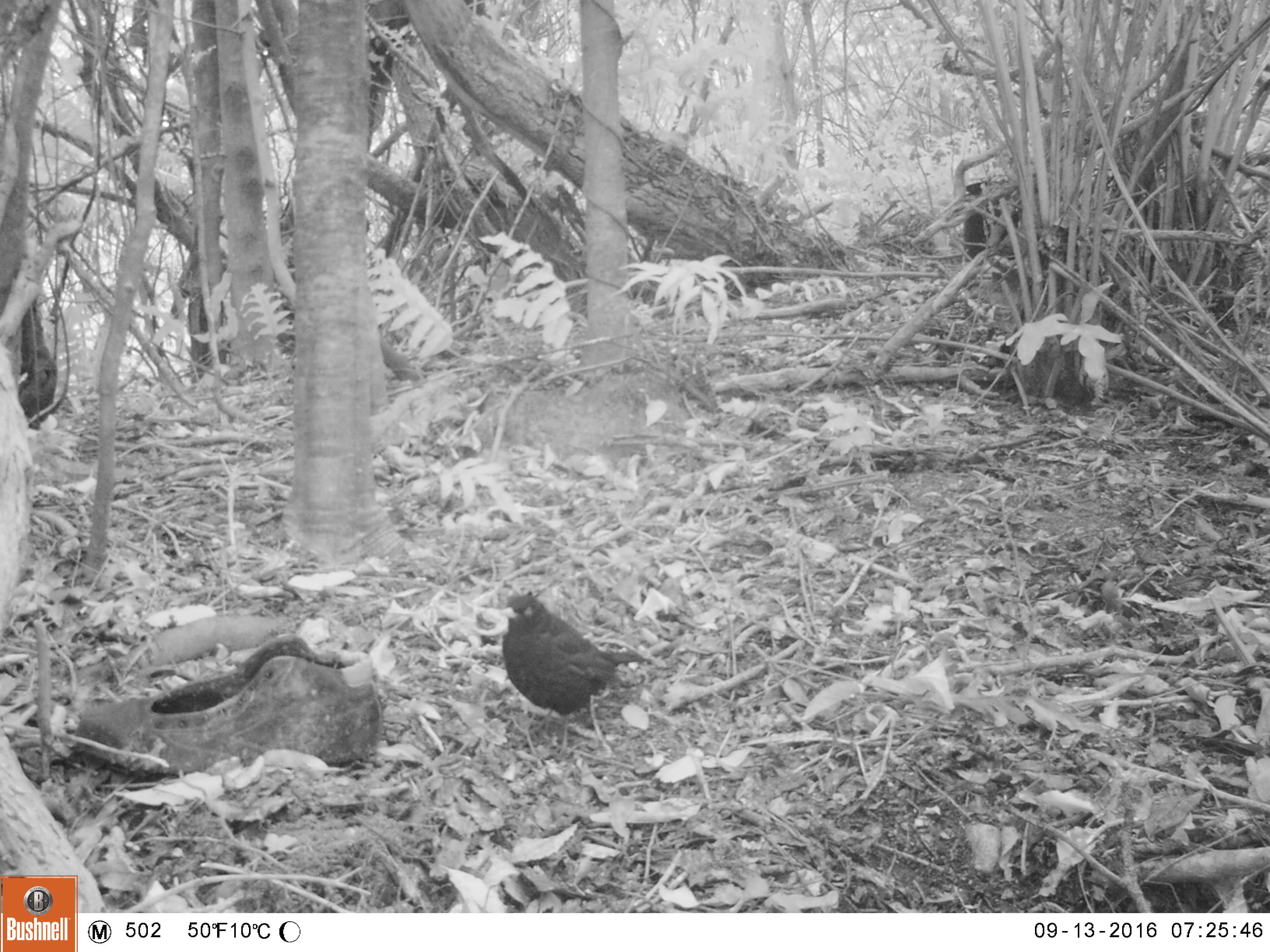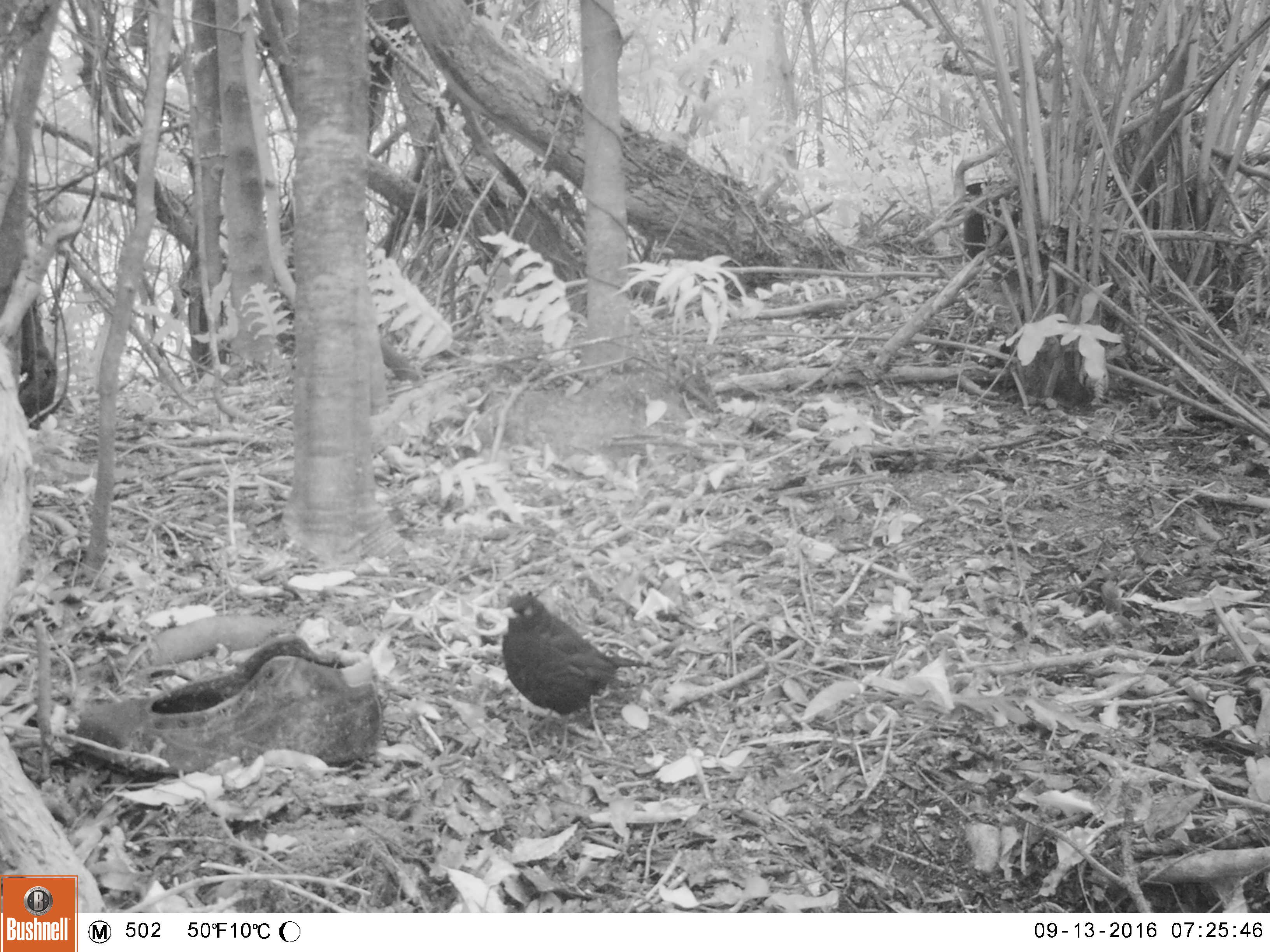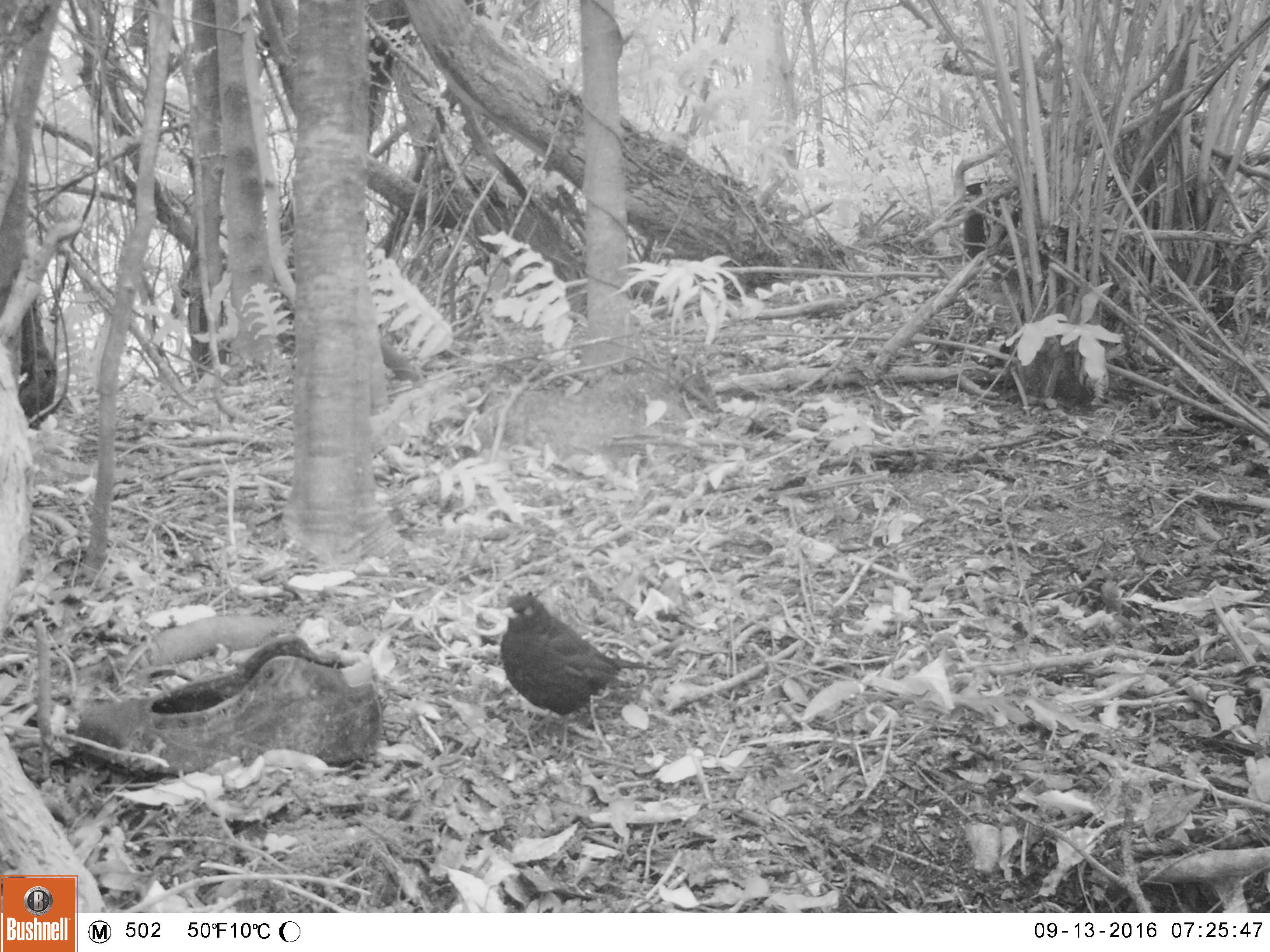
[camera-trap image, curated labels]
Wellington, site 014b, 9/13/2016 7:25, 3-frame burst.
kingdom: Animalia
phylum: Chordata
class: Aves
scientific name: Aves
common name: bird